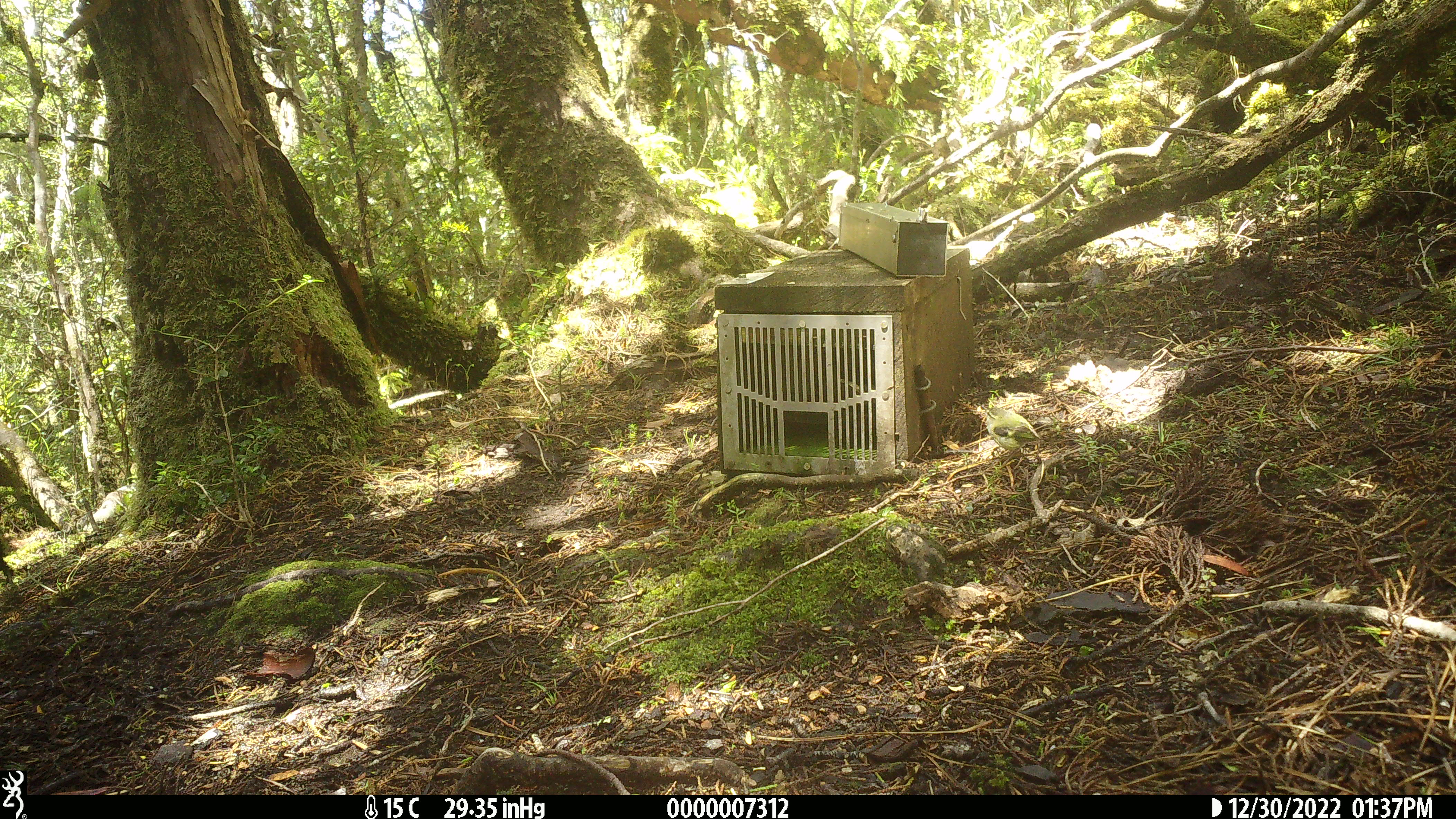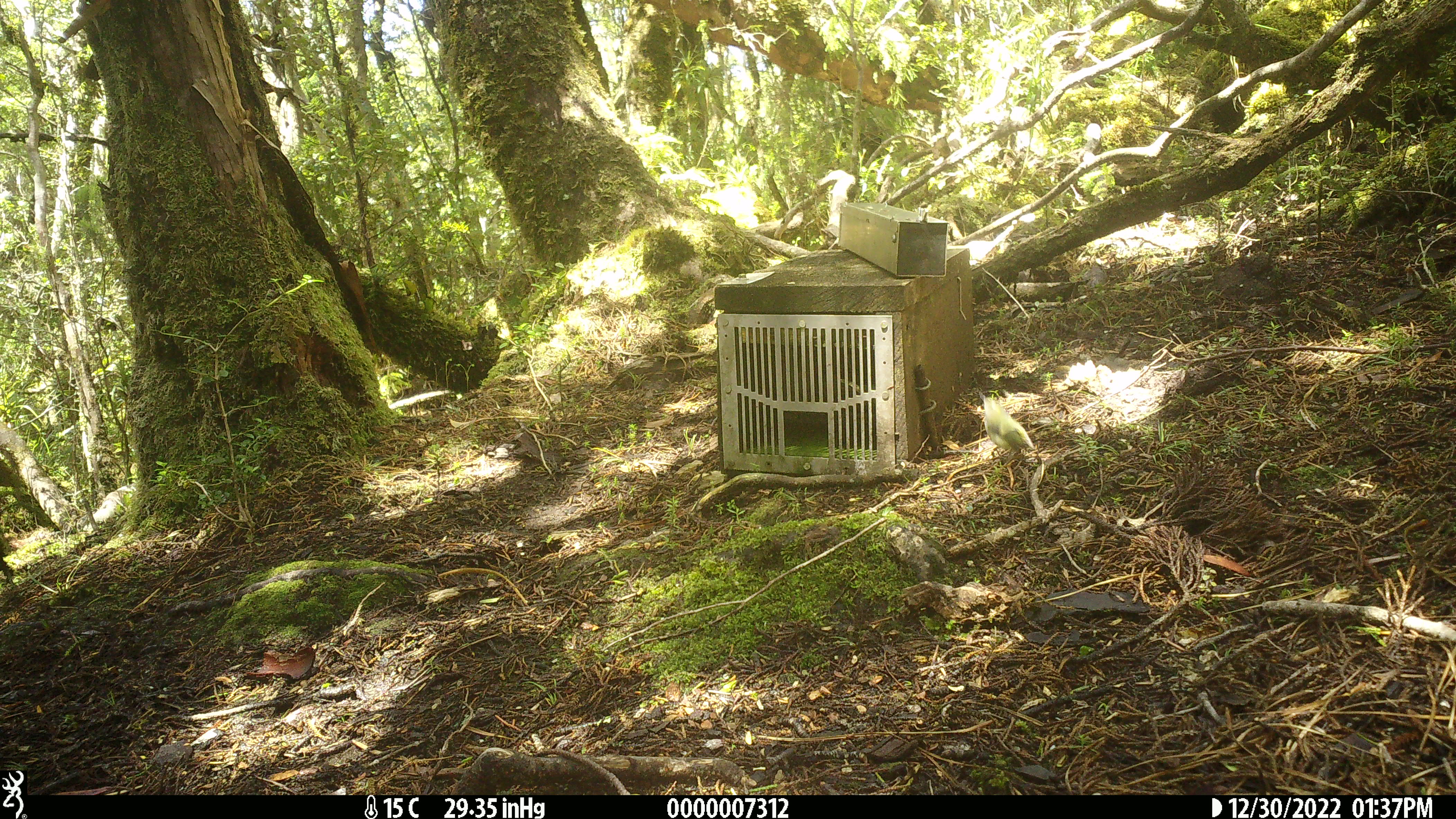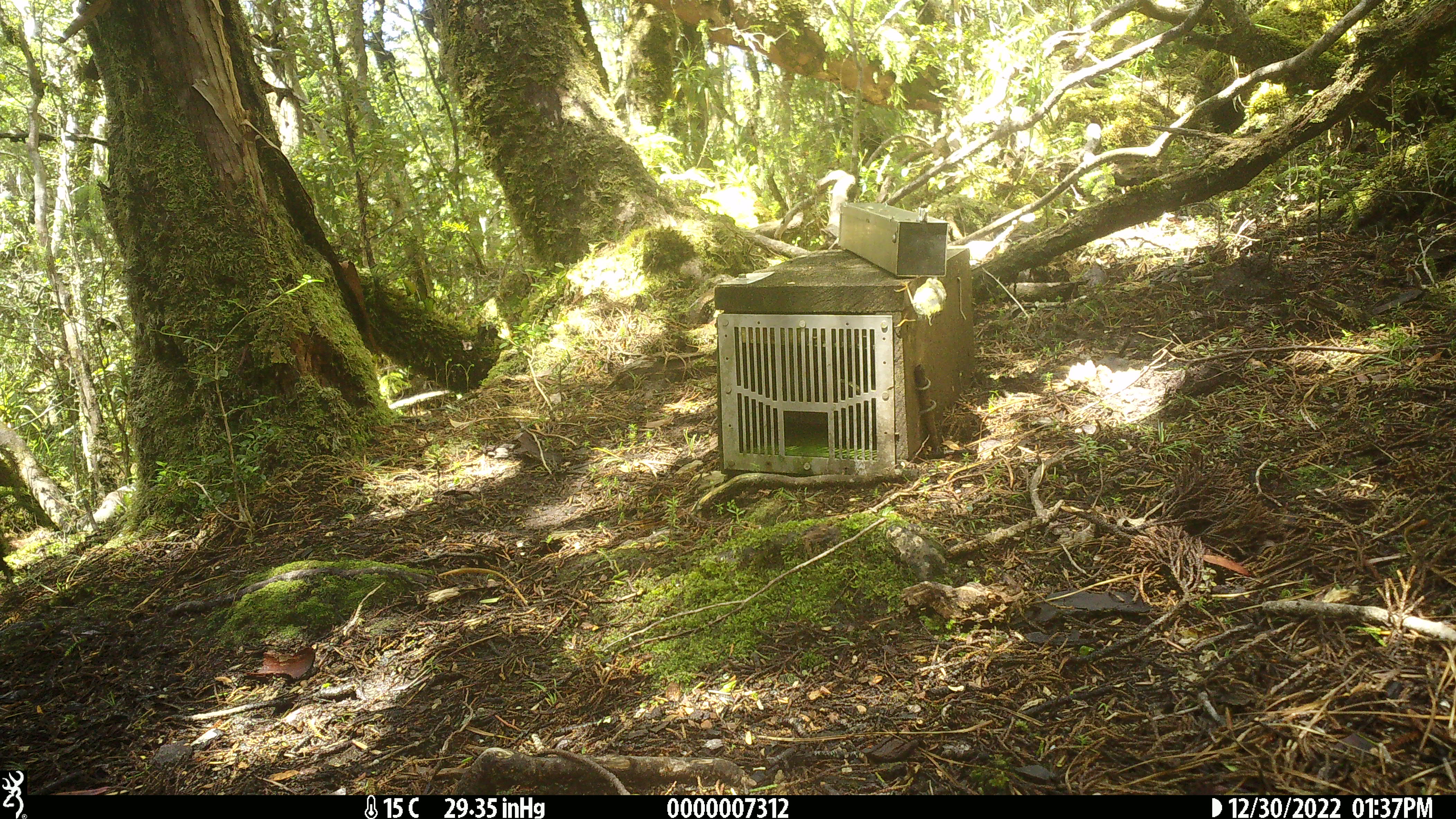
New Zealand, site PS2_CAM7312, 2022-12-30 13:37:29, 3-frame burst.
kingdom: Animalia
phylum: Chordata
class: Aves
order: Passeriformes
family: Acanthisittidae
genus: Acanthisitta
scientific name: Acanthisitta chloris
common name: rifleman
Rifleman (Acanthisitta chloris).